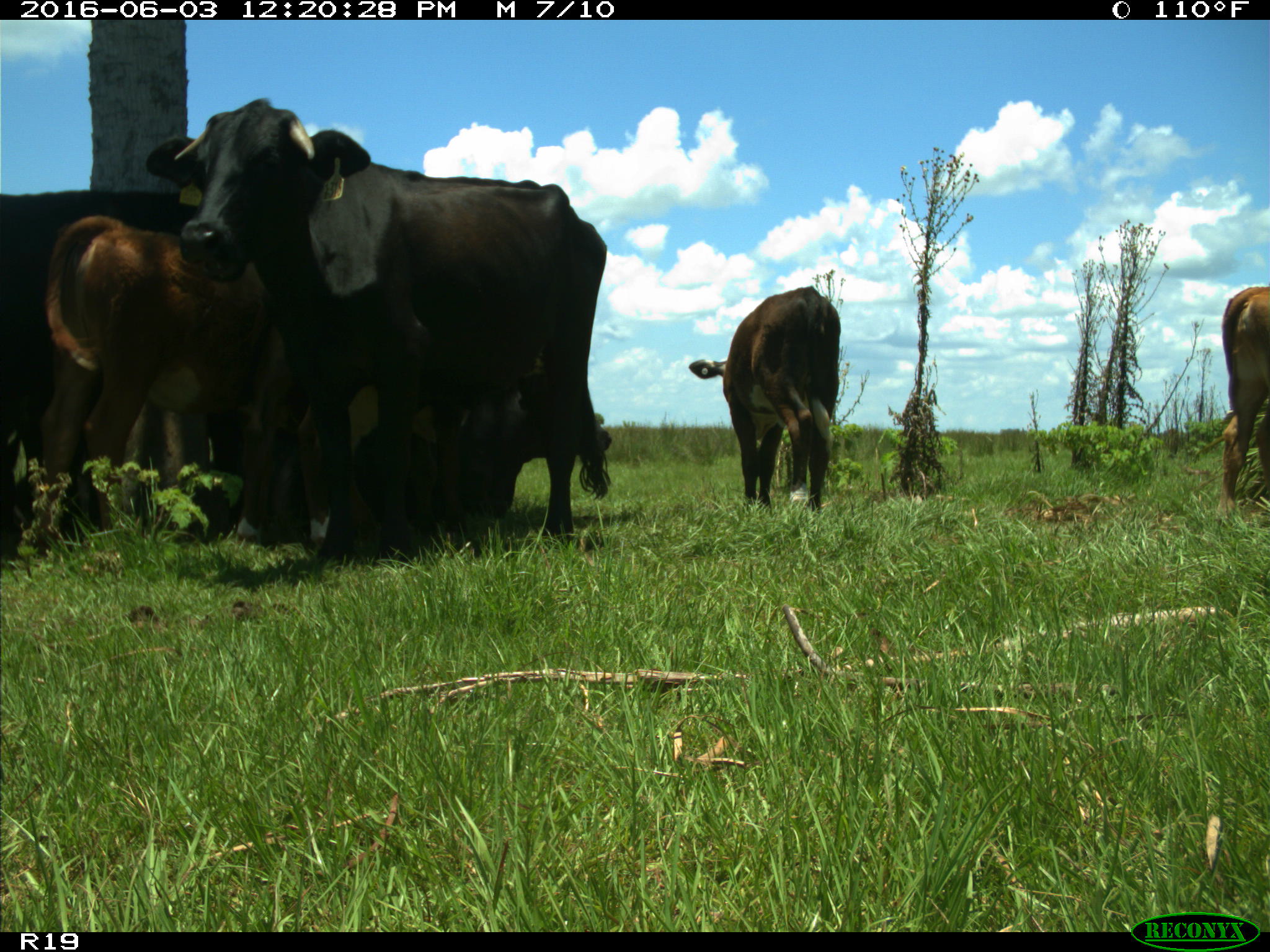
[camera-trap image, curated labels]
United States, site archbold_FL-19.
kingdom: Animalia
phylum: Chordata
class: Mammalia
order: Artiodactyla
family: Bovidae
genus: Bos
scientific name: Bos taurus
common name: domestic cow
Bos taurus (domestic cow).